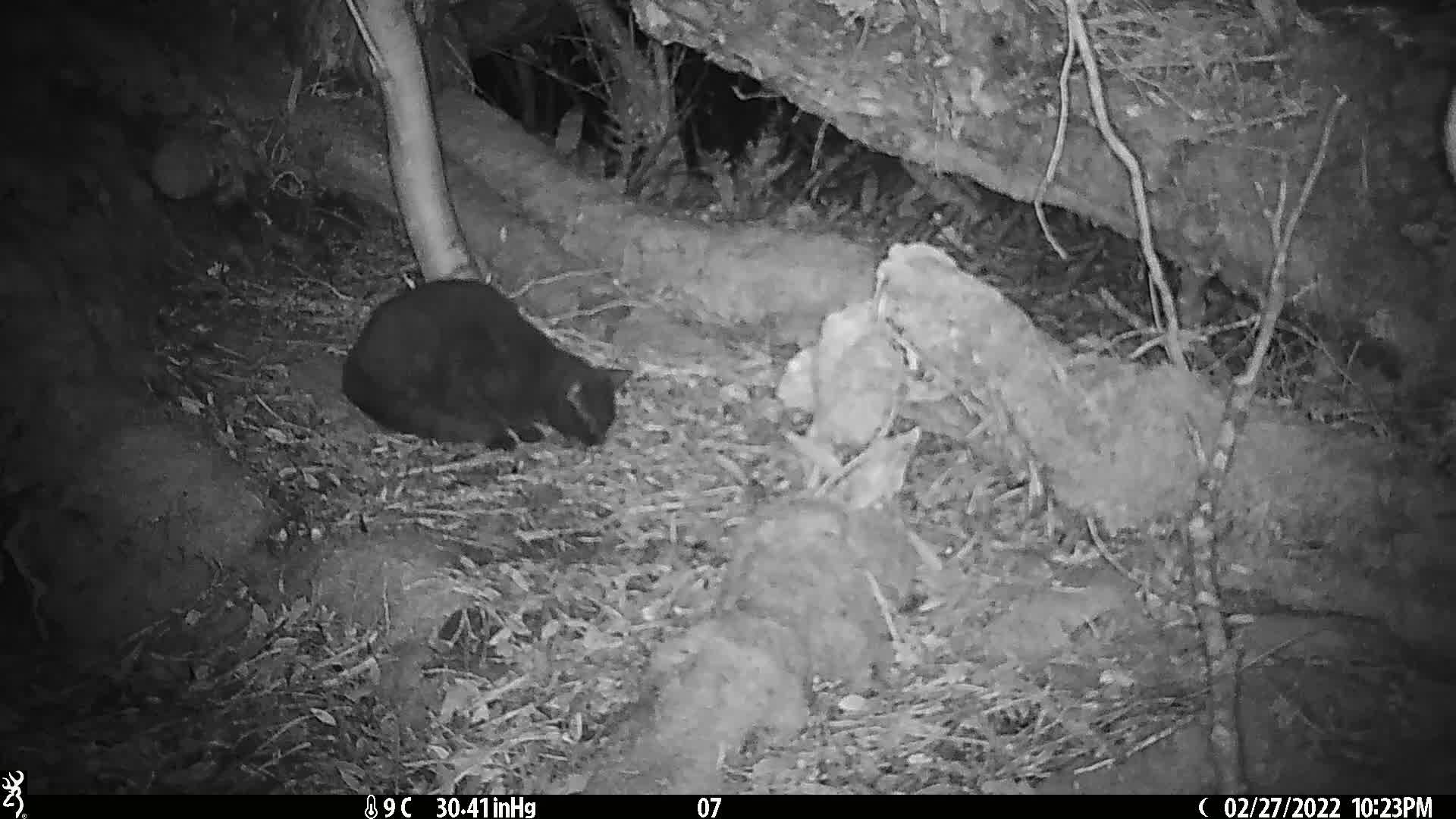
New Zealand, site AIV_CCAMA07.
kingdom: Animalia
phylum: Chordata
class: Mammalia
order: Carnivora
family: Felidae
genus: Felis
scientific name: Felis catus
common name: domestic cat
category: cat